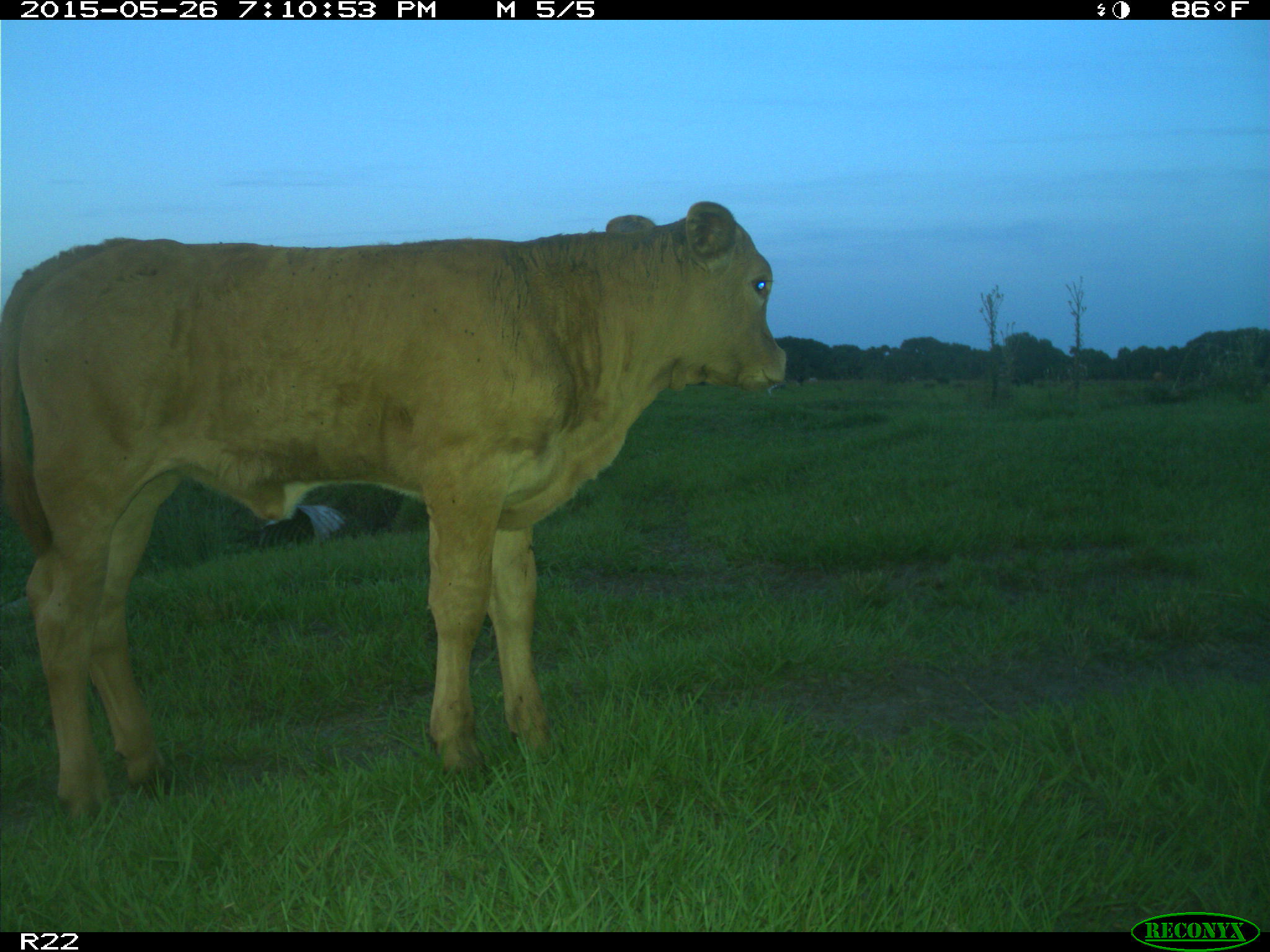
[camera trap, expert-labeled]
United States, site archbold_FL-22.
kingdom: Animalia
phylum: Chordata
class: Mammalia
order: Artiodactyla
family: Bovidae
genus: Bos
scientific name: Bos taurus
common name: domestic cow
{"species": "Bos taurus (domestic cow)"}